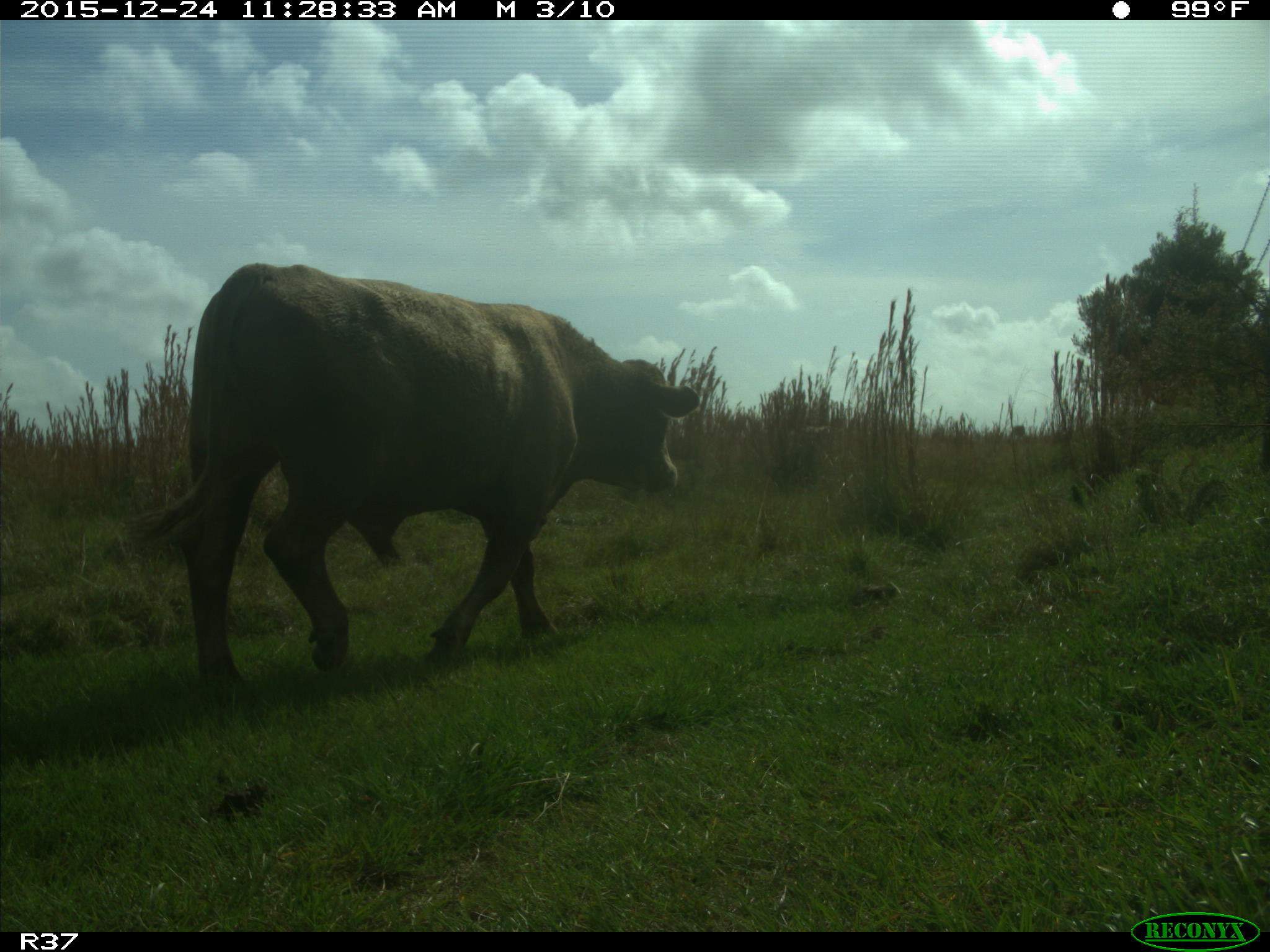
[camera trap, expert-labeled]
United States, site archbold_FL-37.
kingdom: Animalia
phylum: Chordata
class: Mammalia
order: Artiodactyla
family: Bovidae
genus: Bos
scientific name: Bos taurus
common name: domestic cow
Bos taurus (domestic cow).